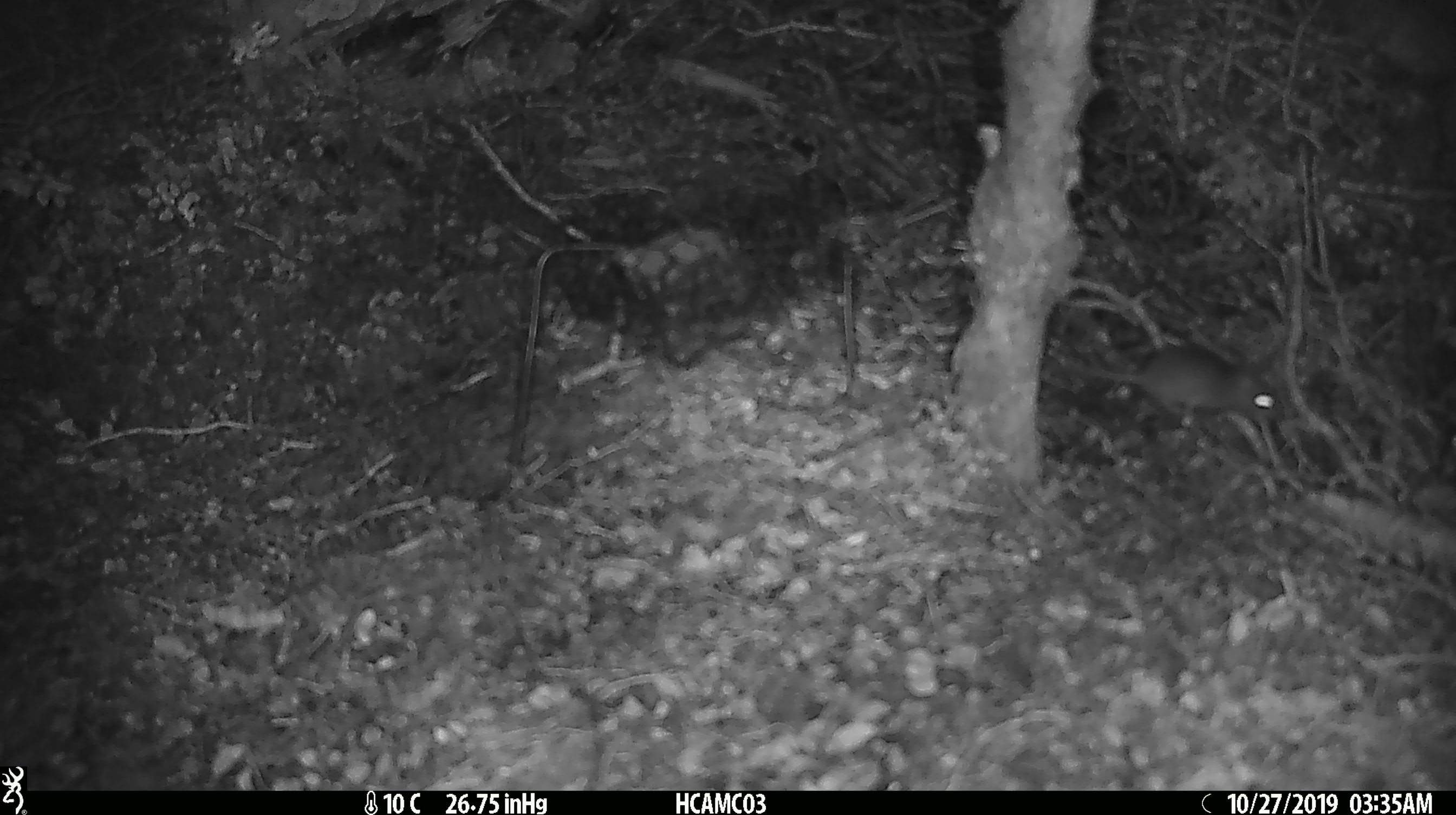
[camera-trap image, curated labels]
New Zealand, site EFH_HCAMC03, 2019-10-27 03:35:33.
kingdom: Animalia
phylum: Chordata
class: Mammalia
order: Rodentia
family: Muridae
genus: Mus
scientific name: Mus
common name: mouse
Mouse (Mus).